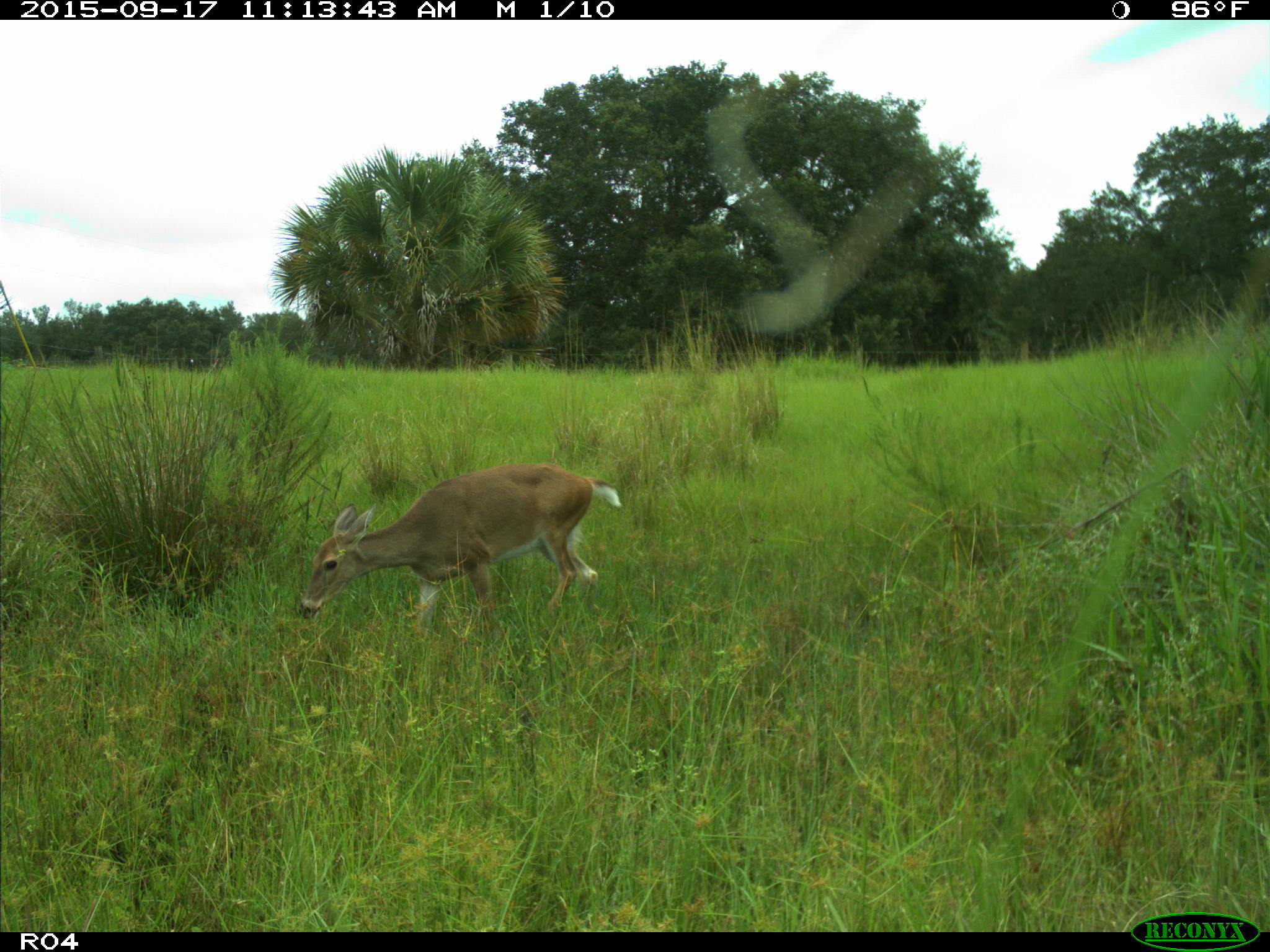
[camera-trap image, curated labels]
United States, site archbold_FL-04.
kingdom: Animalia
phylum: Chordata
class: Mammalia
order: Artiodactyla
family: Cervidae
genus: Odocoileus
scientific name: Odocoileus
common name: deer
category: unidentified deer